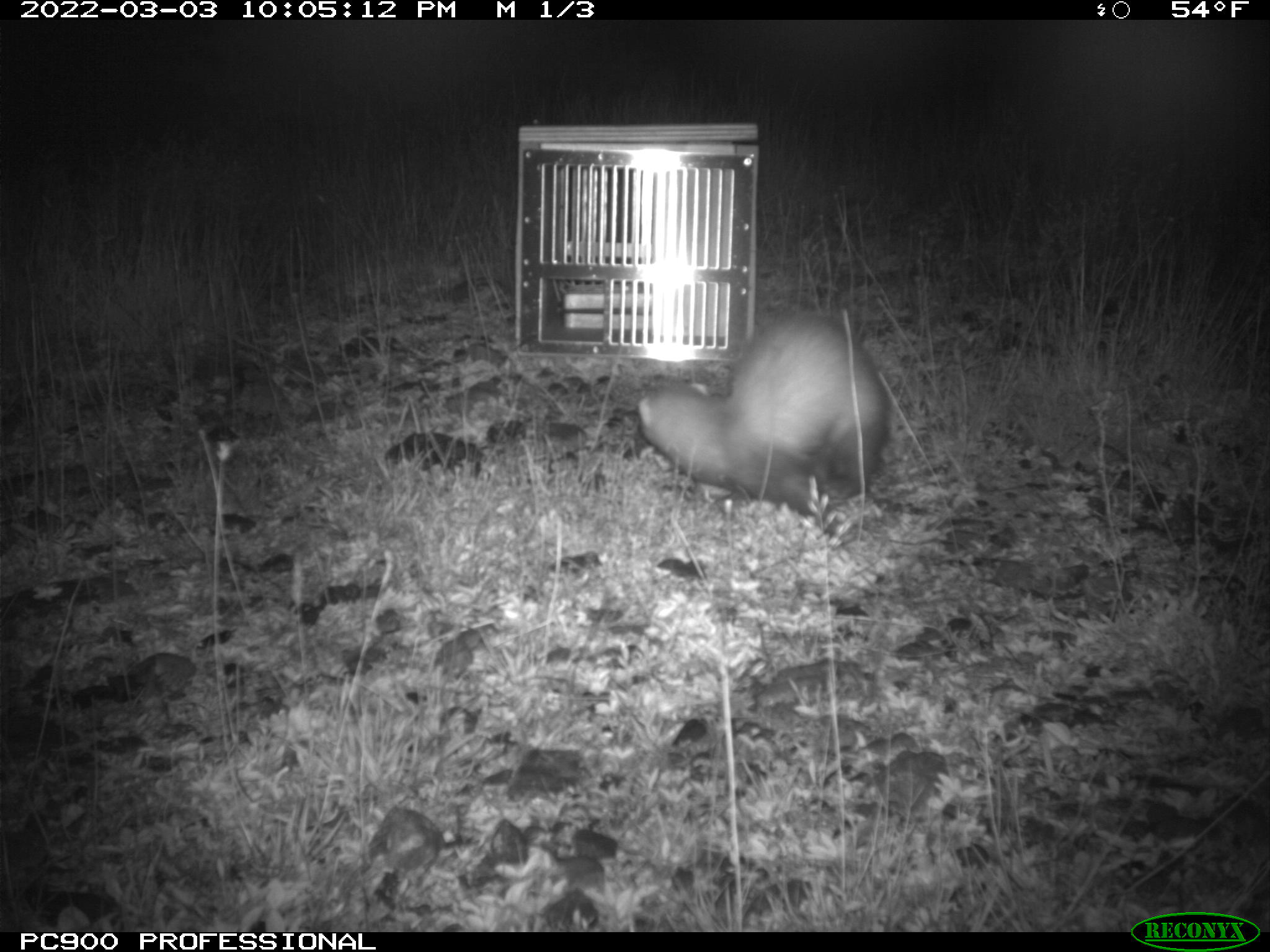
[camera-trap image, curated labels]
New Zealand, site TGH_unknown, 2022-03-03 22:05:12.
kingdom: Animalia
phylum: Chordata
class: Mammalia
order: Carnivora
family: Mustelidae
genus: Mustela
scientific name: Mustela furo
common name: ferret